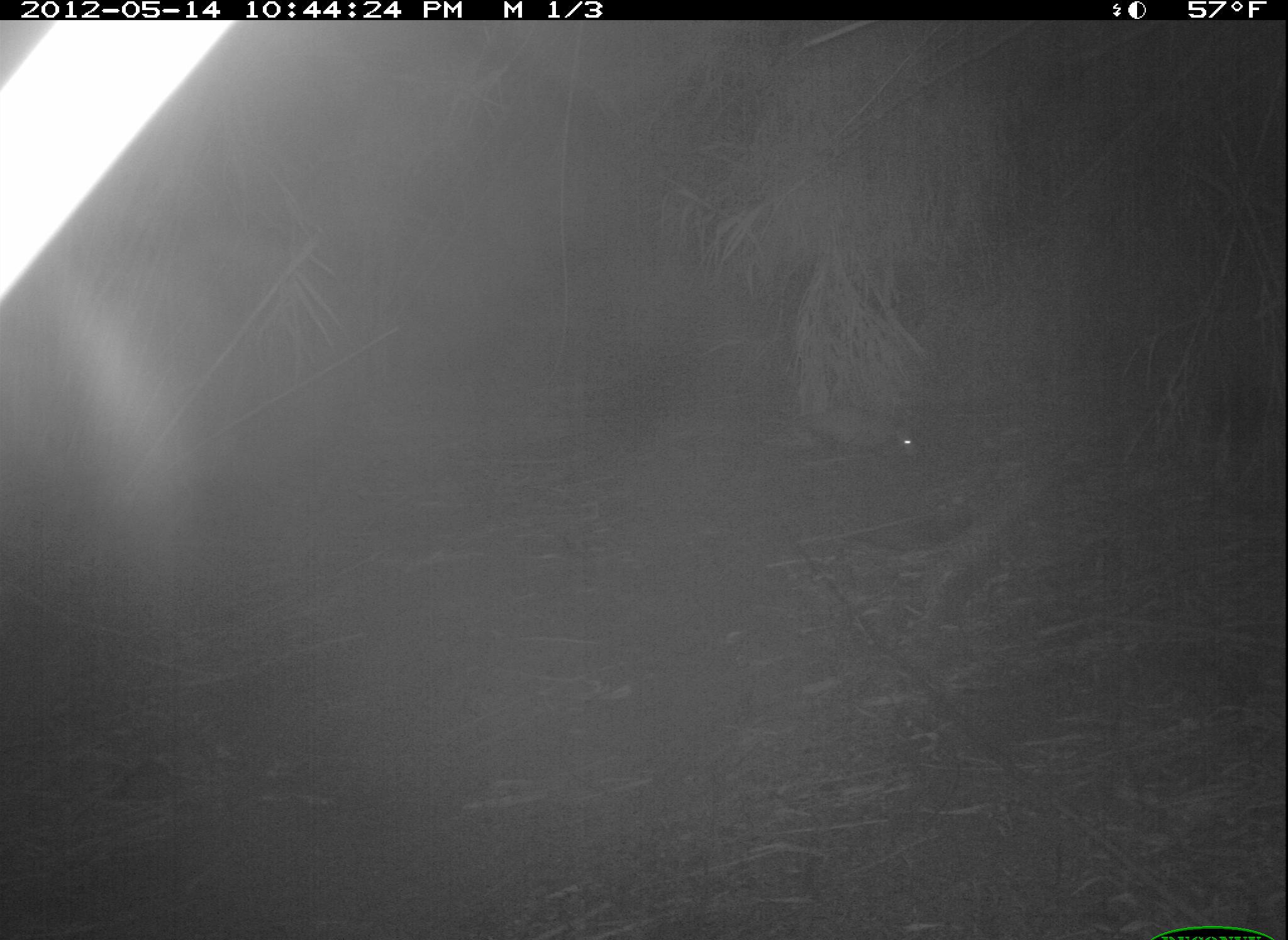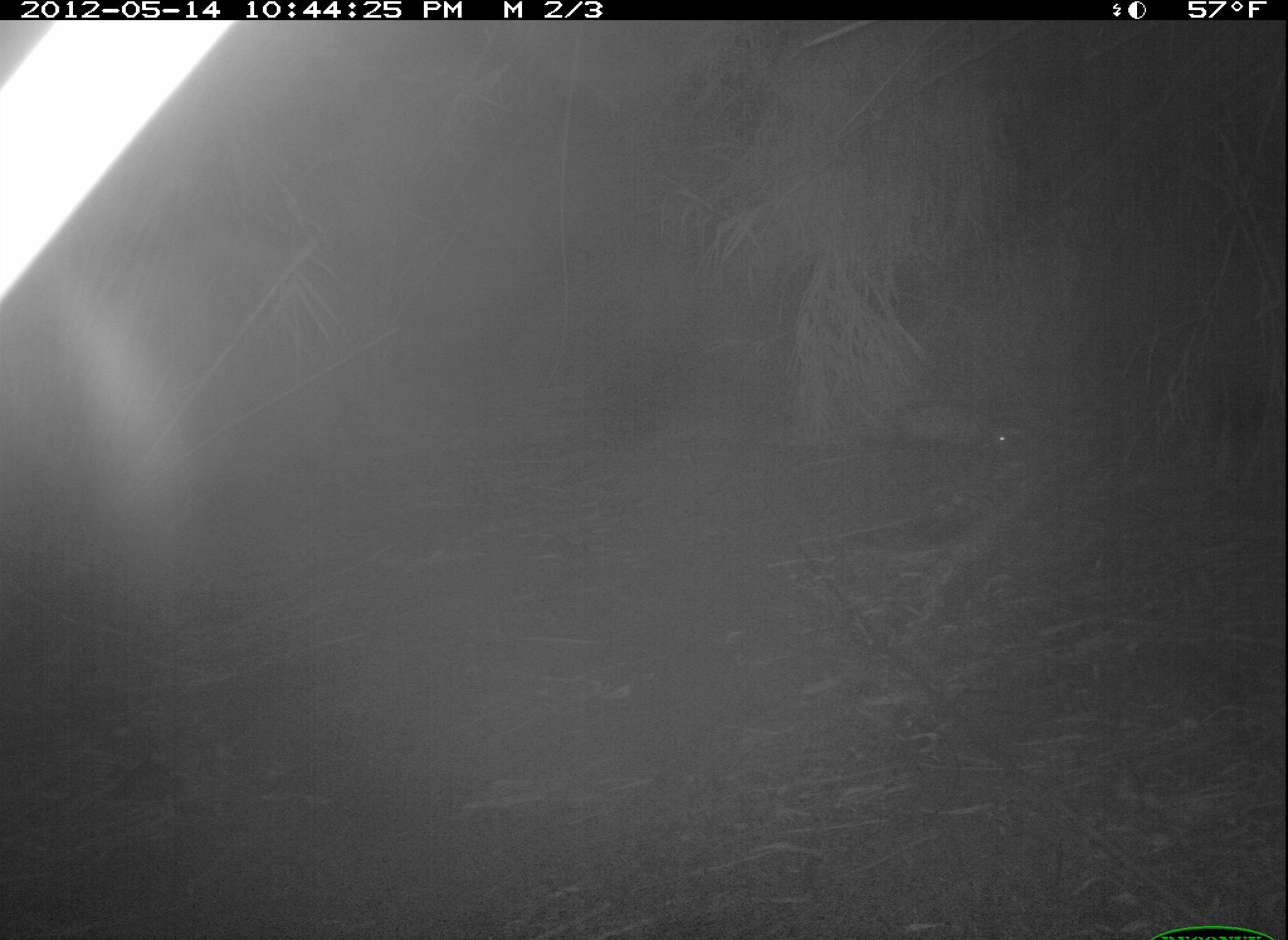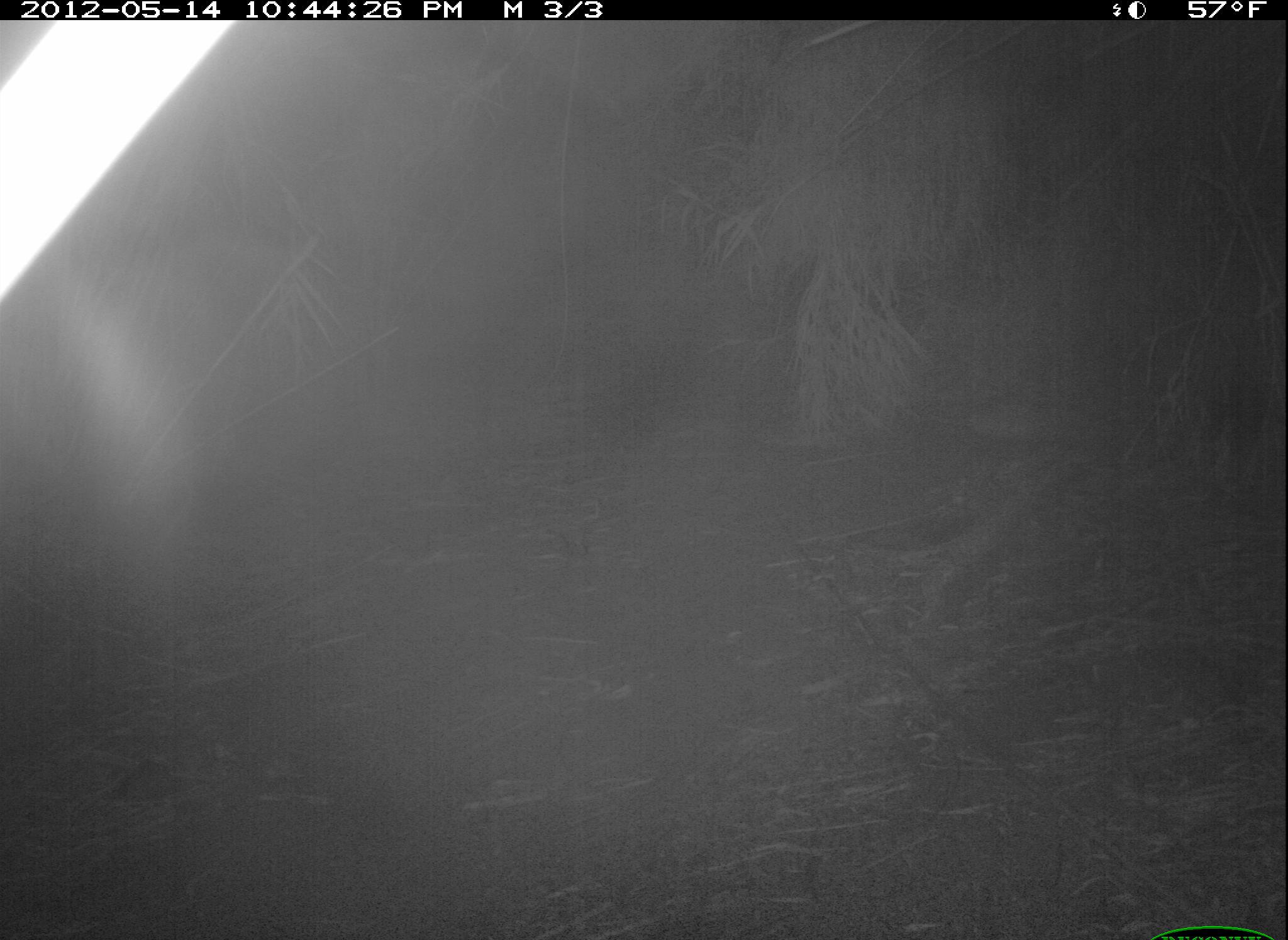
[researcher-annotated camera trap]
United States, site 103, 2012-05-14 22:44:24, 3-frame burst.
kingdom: Animalia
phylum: Chordata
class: Mammalia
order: Didelphimorphia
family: Didelphidae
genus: Didelphis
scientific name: Didelphis virginiana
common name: virginia opossum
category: opossum